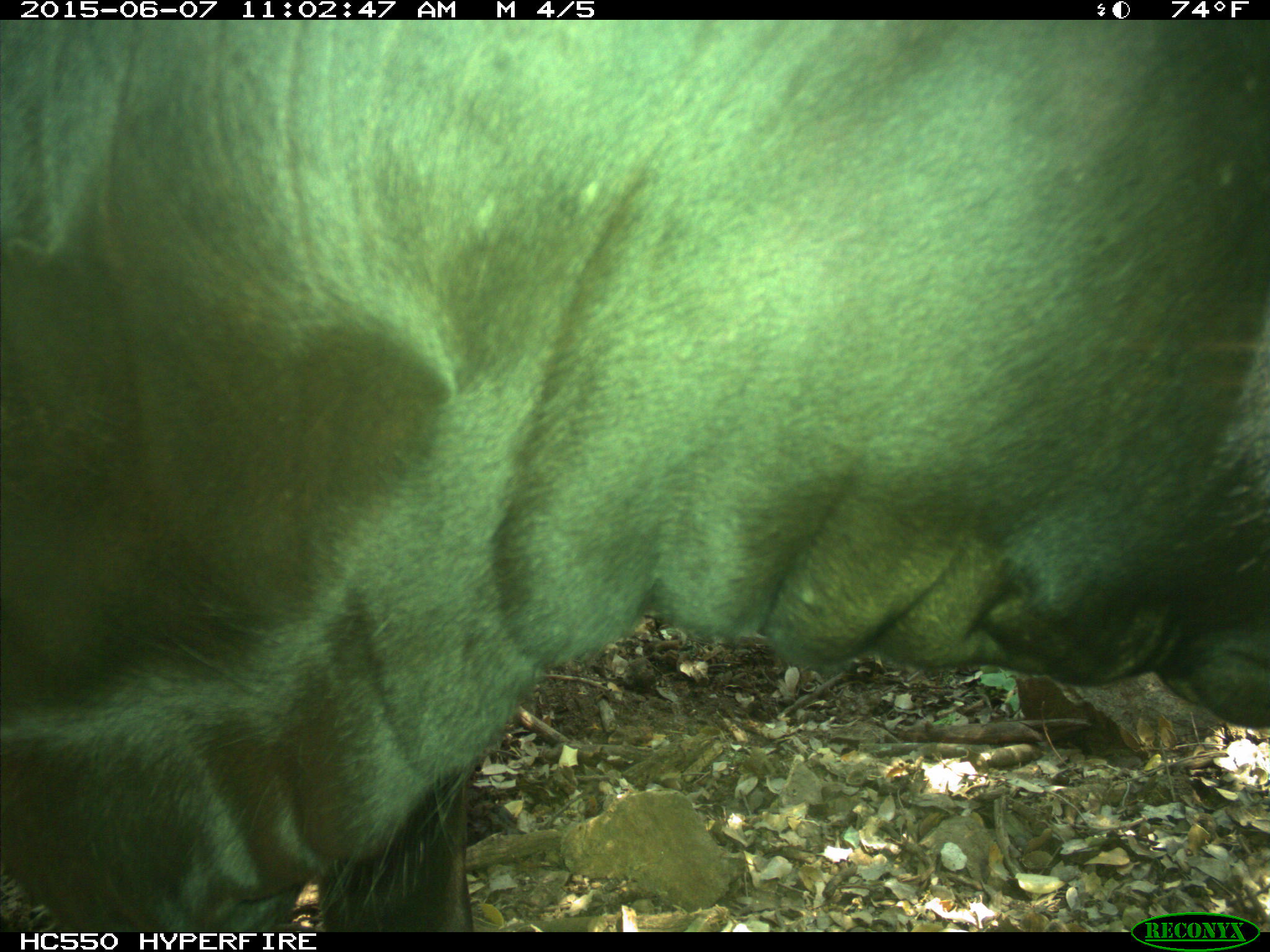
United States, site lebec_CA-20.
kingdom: Animalia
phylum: Chordata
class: Mammalia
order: Artiodactyla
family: Bovidae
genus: Bos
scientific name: Bos taurus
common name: domestic cow